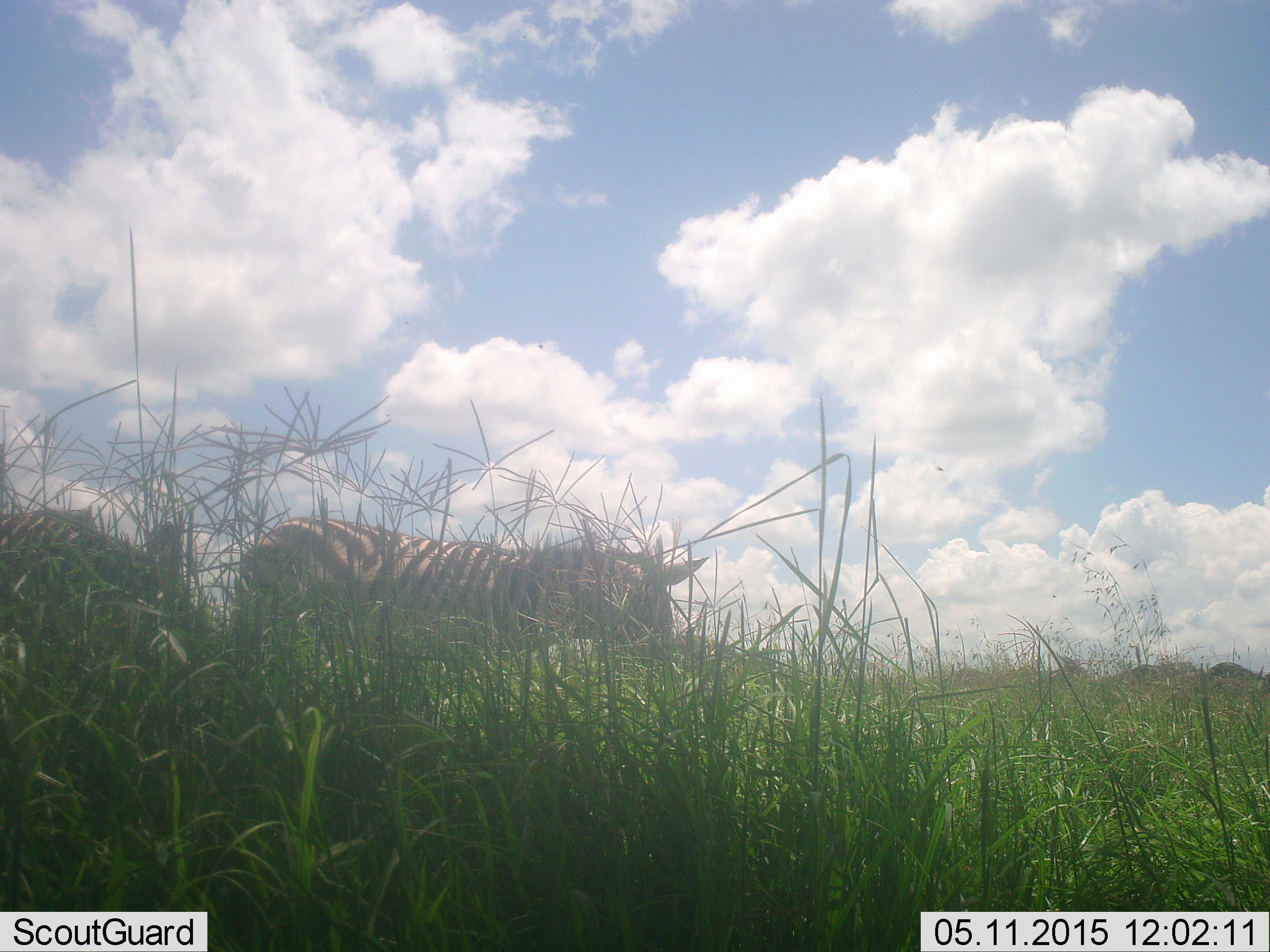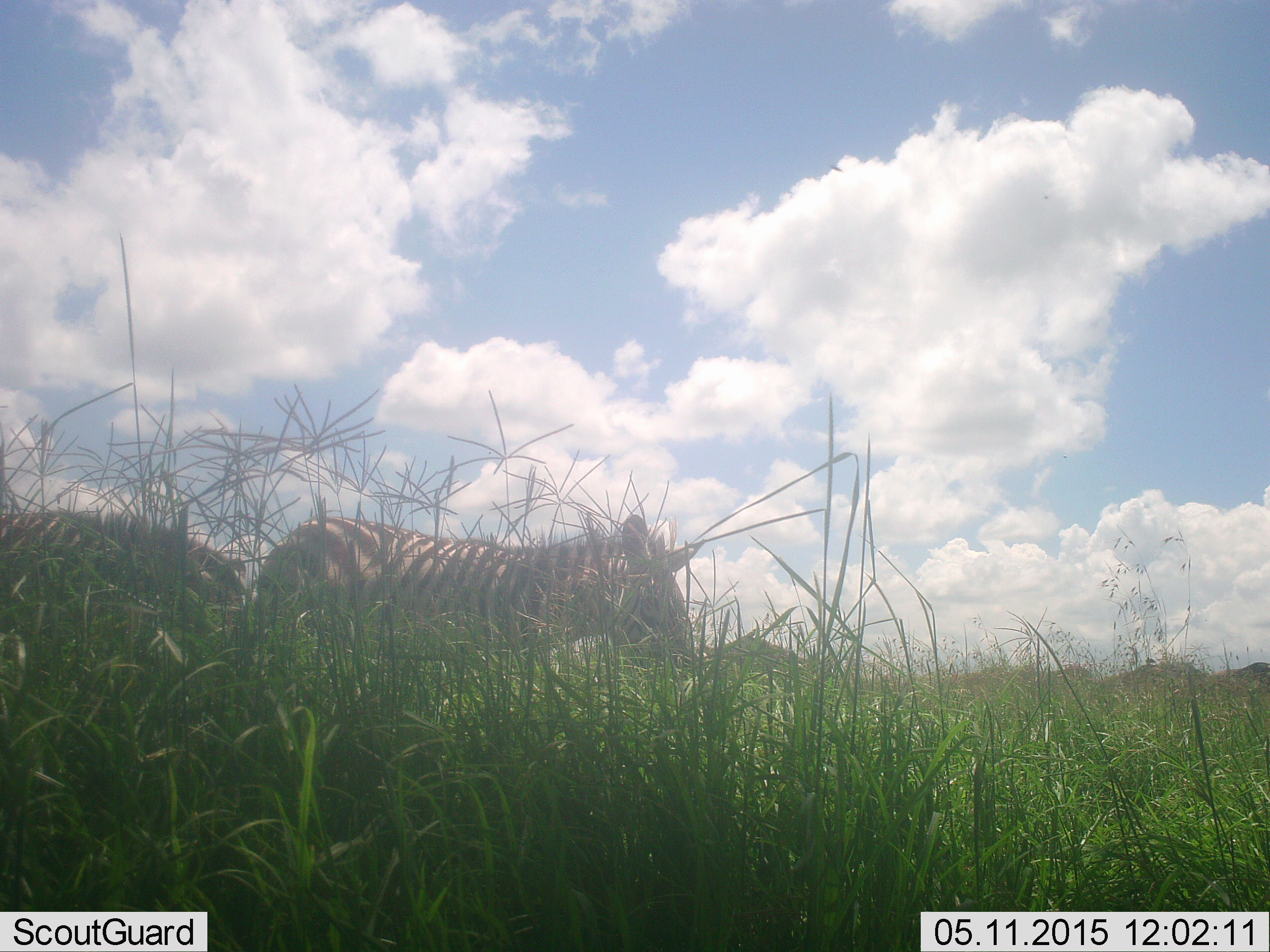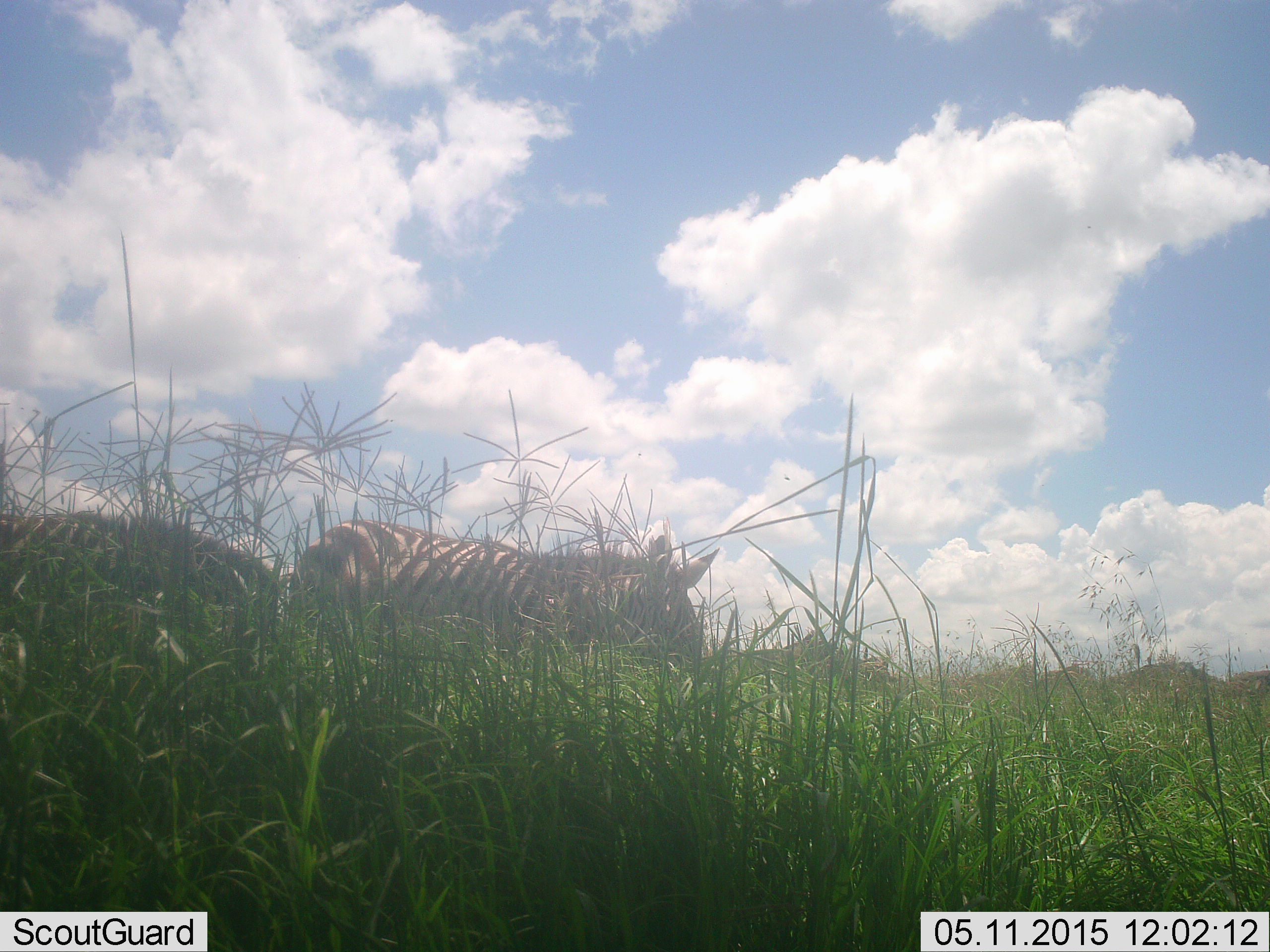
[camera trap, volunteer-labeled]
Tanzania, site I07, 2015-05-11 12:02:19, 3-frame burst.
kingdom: Animalia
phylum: Chordata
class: Mammalia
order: Perissodactyla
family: Equidae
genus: Equus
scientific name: Equus quagga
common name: plains zebra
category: zebra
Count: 3.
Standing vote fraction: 18%.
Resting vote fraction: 0%.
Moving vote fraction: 64%.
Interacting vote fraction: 0%.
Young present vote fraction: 0%.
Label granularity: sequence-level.